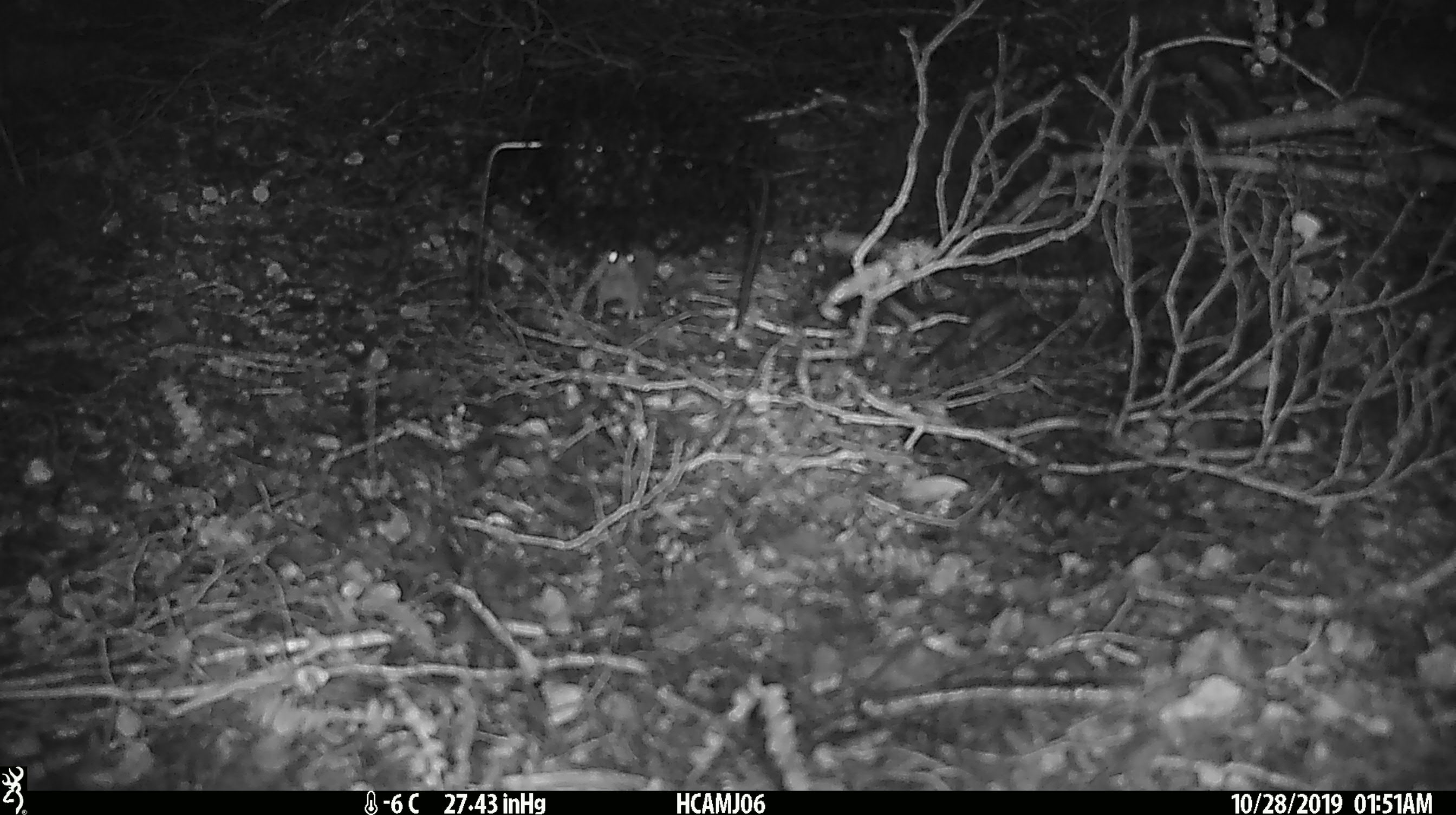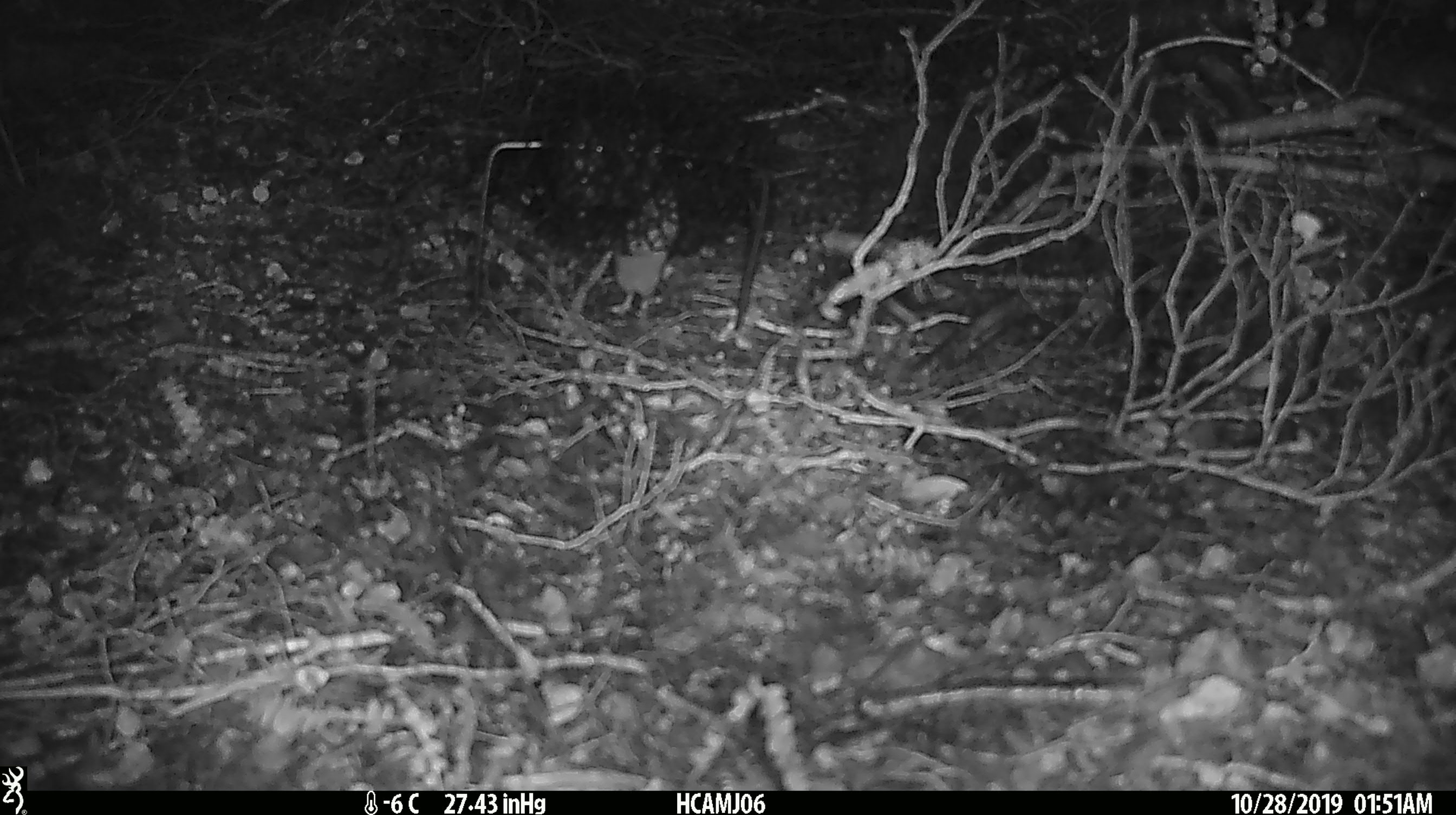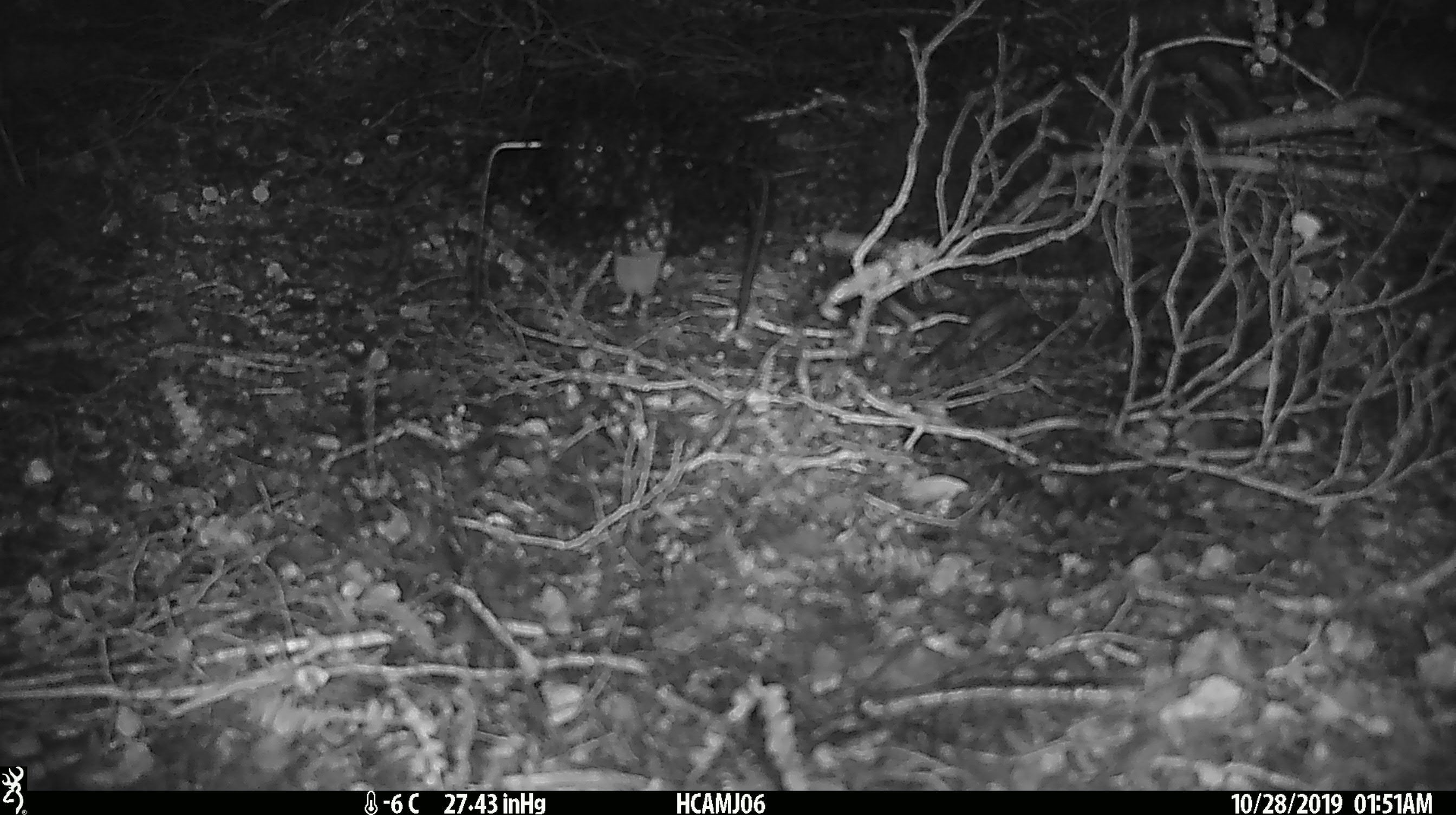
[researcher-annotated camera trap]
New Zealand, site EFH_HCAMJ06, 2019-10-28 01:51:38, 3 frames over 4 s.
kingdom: Animalia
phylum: Chordata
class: Mammalia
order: Rodentia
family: Muridae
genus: Mus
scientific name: Mus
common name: mouse